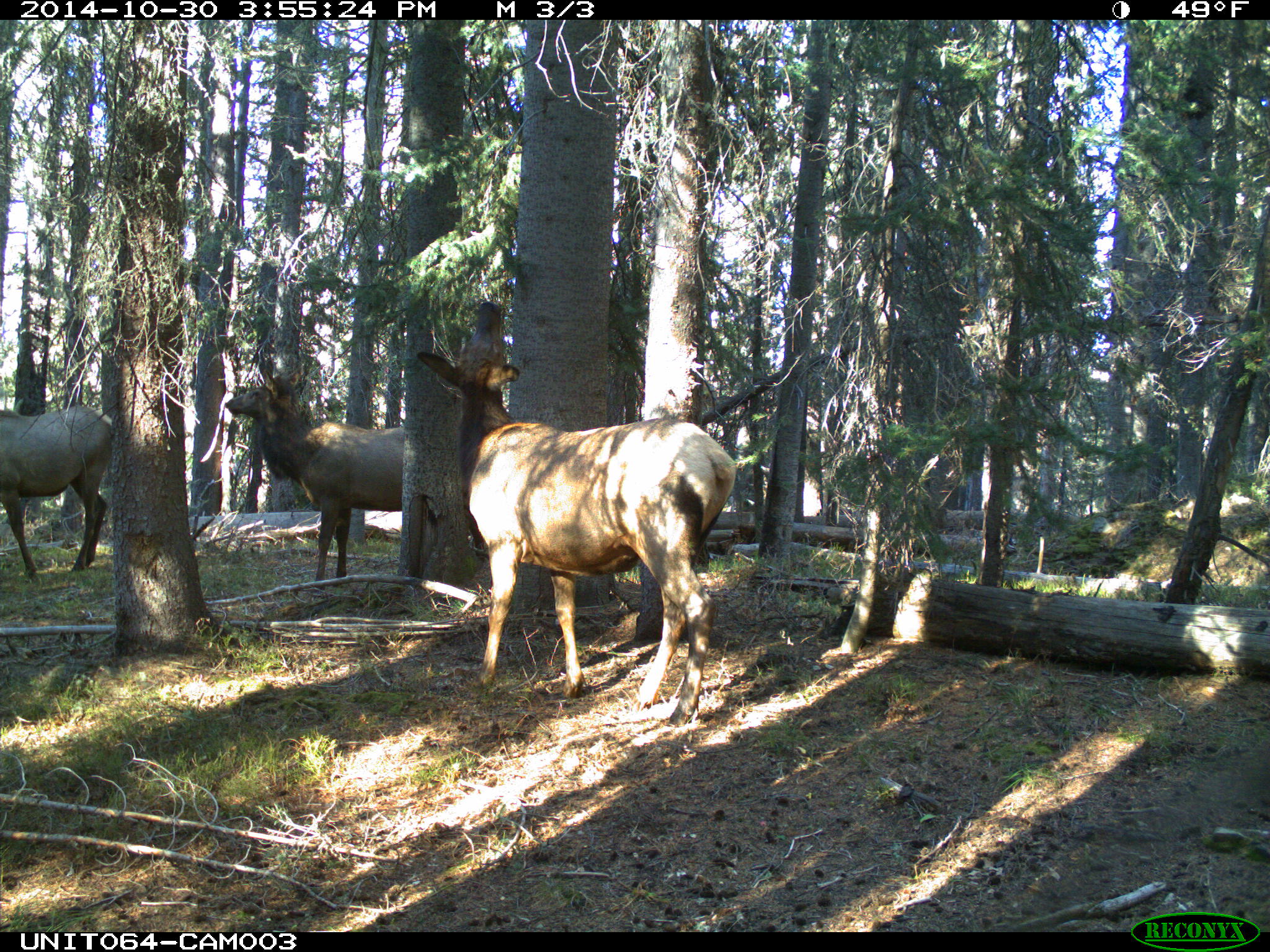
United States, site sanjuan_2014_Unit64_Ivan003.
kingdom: Animalia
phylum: Chordata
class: Mammalia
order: Artiodactyla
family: Cervidae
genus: Cervus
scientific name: Cervus elaphus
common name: red deer